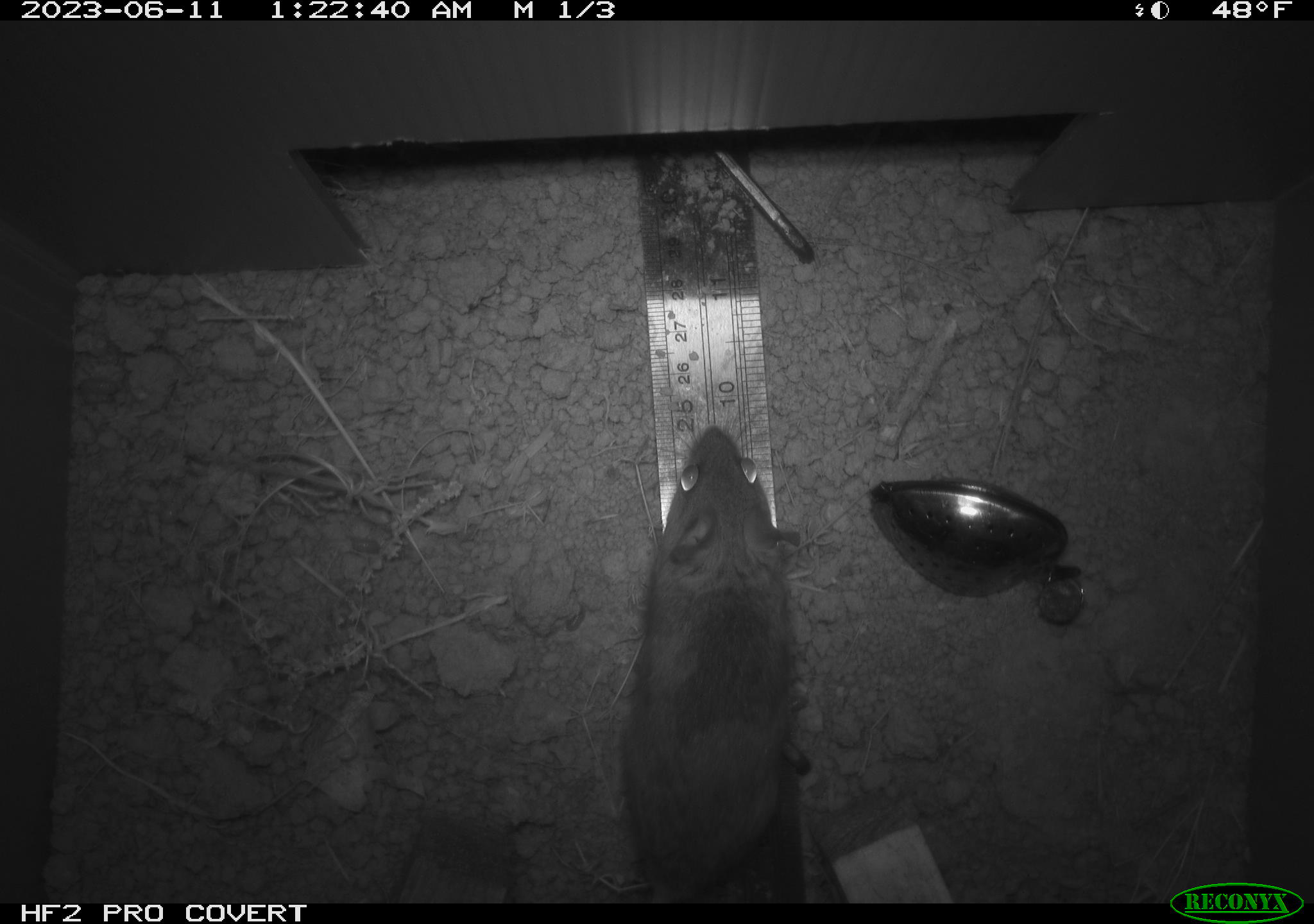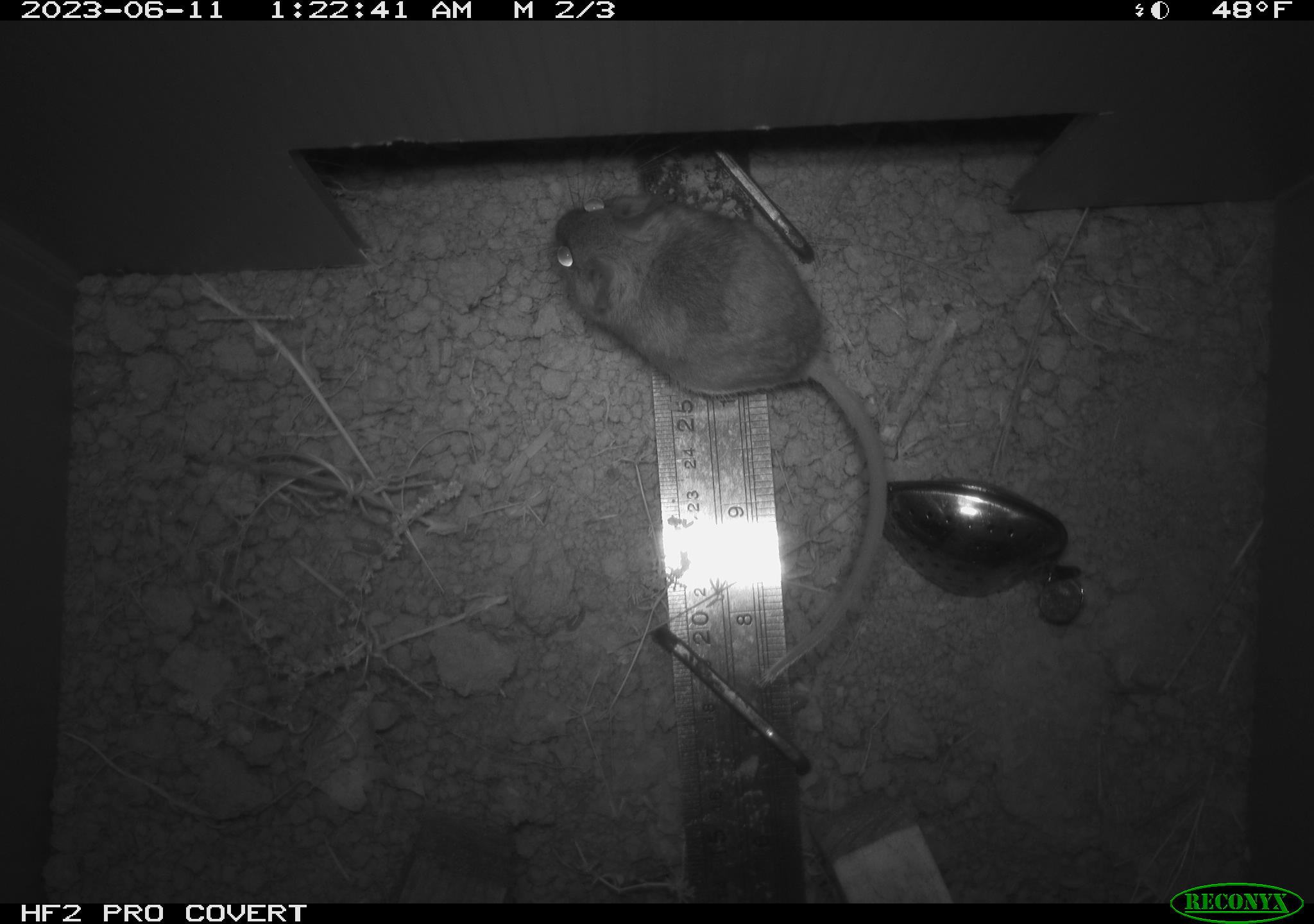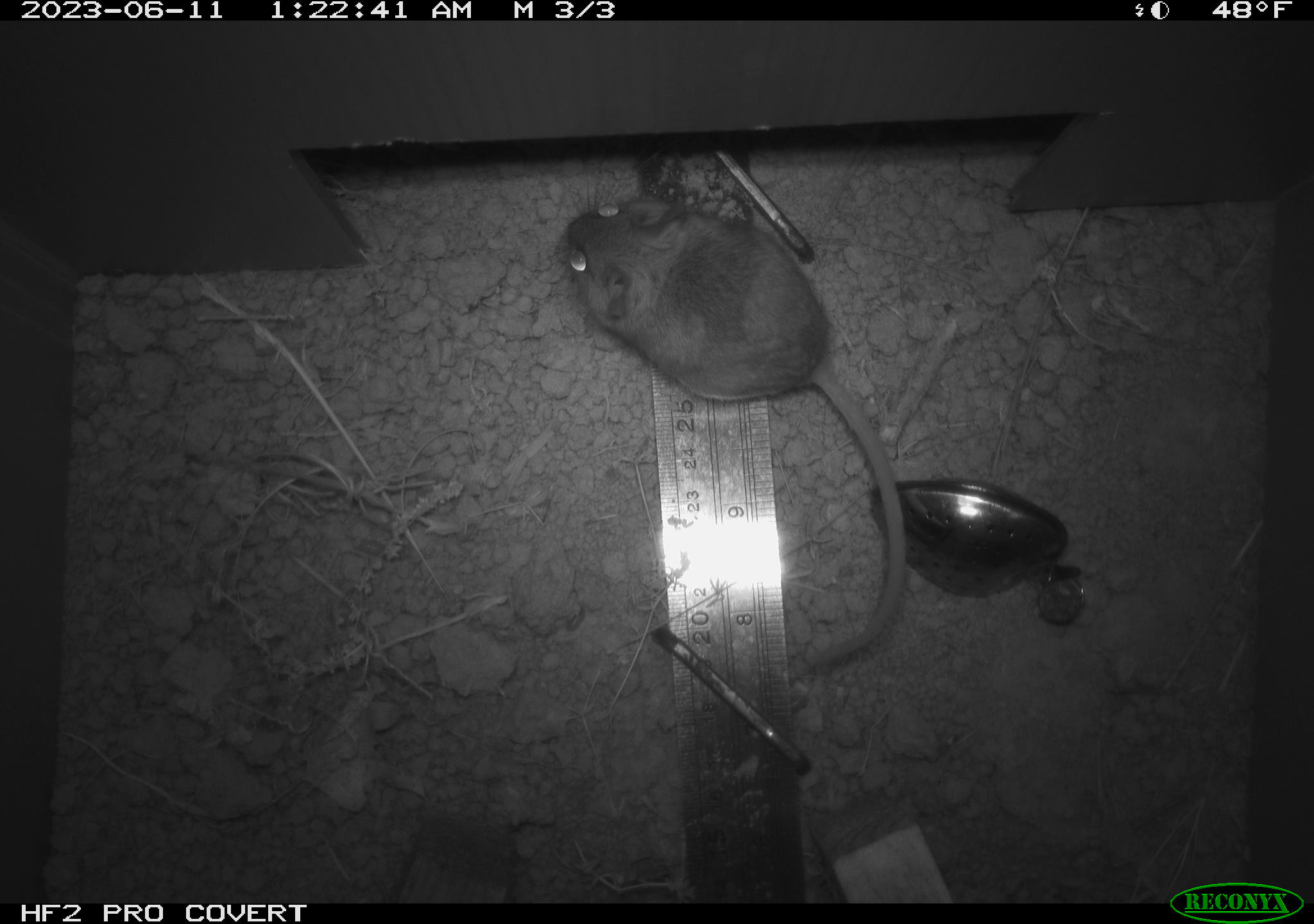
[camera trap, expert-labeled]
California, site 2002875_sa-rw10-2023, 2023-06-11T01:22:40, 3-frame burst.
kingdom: Animalia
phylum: Chordata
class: Mammalia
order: Rodentia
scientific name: Rodentia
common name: mouse species